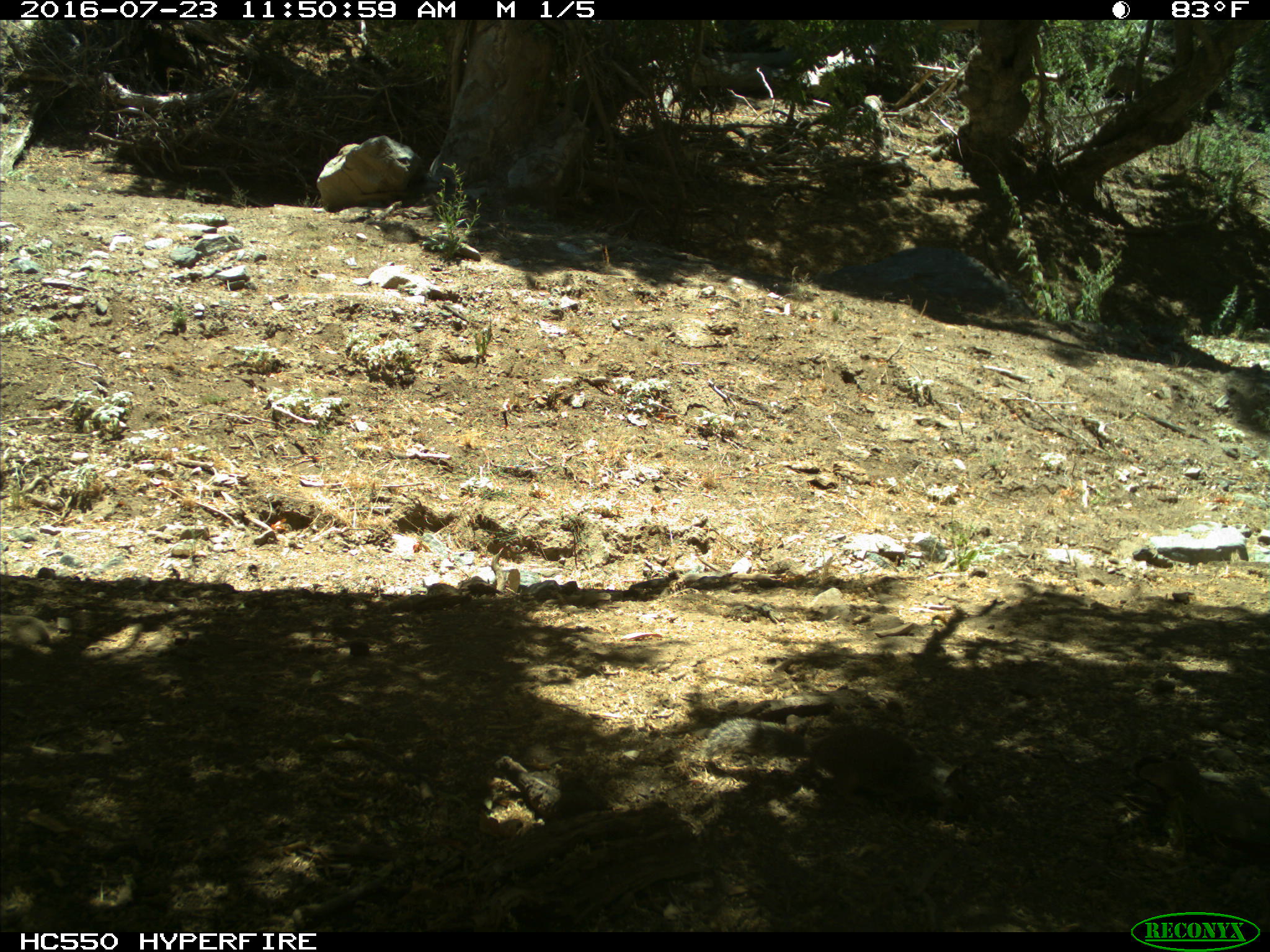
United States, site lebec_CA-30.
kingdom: Animalia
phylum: Chordata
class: Mammalia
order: Rodentia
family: Sciuridae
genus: Otospermophilus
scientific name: Otospermophilus beecheyi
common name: california ground squirrel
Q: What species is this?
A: Otospermophilus beecheyi (california ground squirrel).